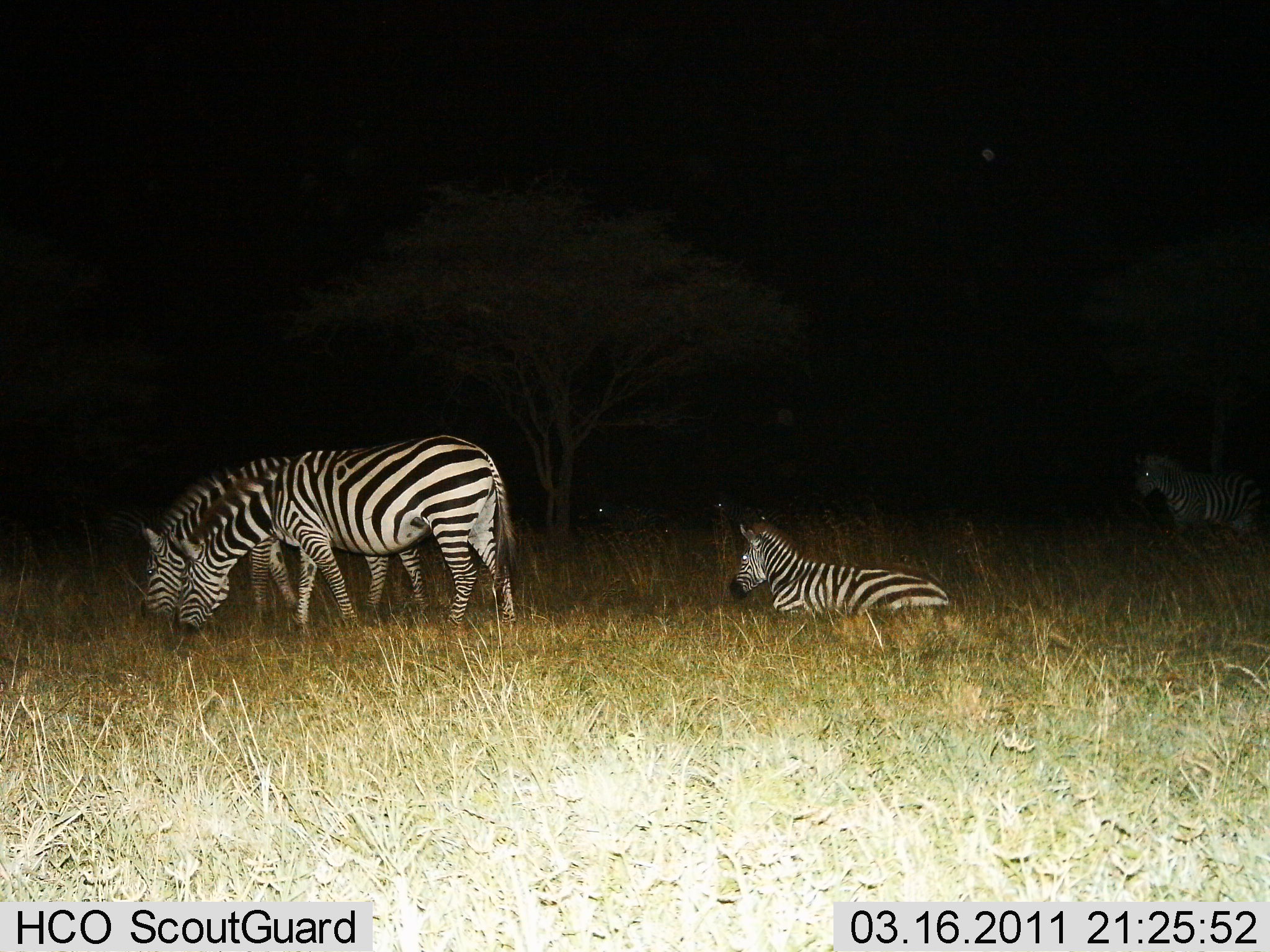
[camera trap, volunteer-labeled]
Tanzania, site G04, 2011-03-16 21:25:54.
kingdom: Animalia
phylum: Chordata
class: Mammalia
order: Perissodactyla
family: Equidae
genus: Equus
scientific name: Equus quagga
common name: plains zebra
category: zebra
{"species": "zebra (plains zebra) (Equus quagga)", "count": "4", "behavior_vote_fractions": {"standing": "64%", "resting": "91%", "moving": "0%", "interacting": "0%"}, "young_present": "9%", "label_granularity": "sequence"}